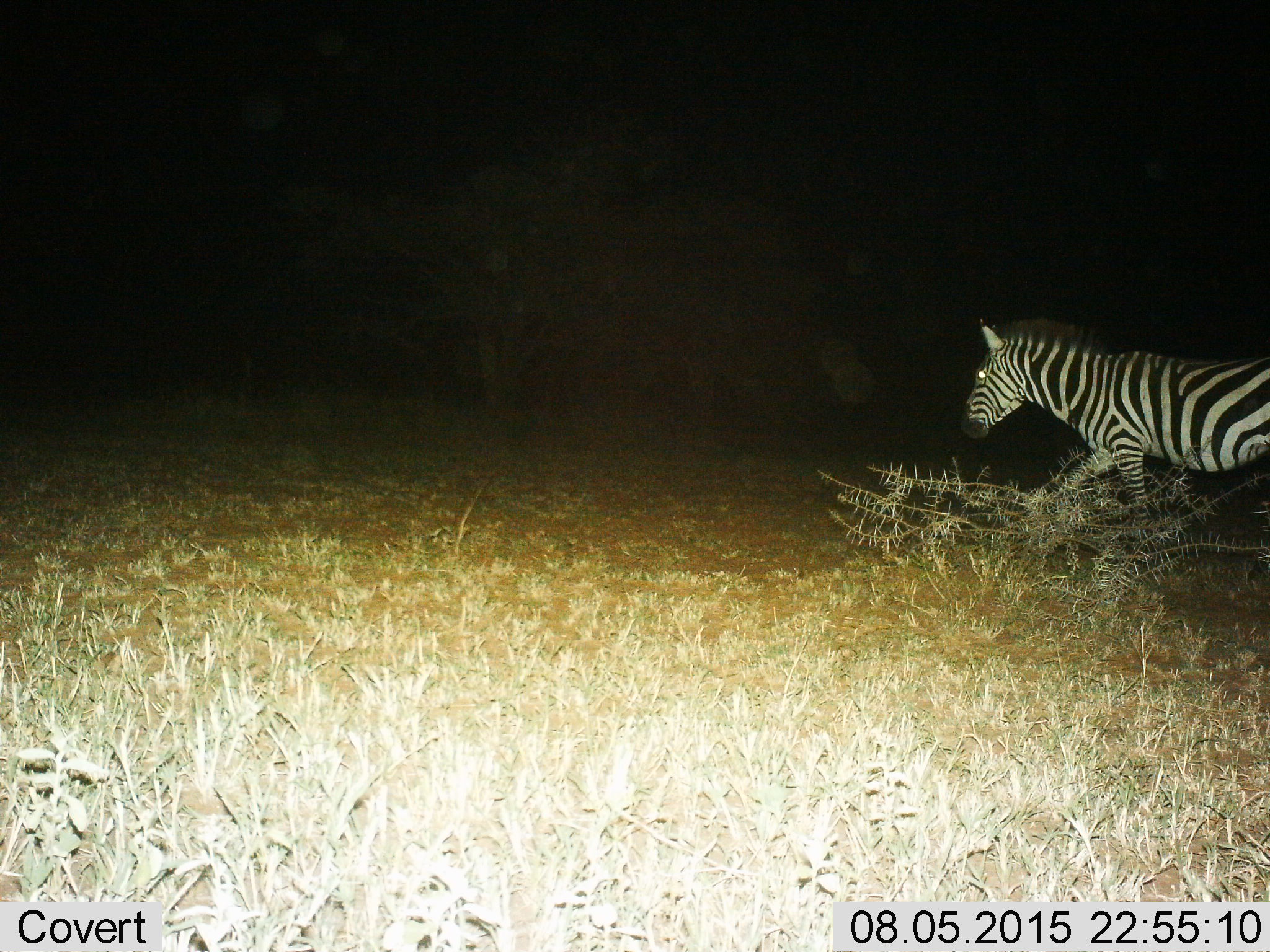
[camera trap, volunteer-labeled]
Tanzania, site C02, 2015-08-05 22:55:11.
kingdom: Animalia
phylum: Chordata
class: Mammalia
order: Perissodactyla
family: Equidae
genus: Equus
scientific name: Equus quagga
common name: plains zebra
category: zebra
Zebra (plains zebra) (Equus quagga), count 1. Behavior (volunteer vote fractions): standing 5%, resting 0%, moving 100%, interacting 0%. Young present (vote fraction): 0%. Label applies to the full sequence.